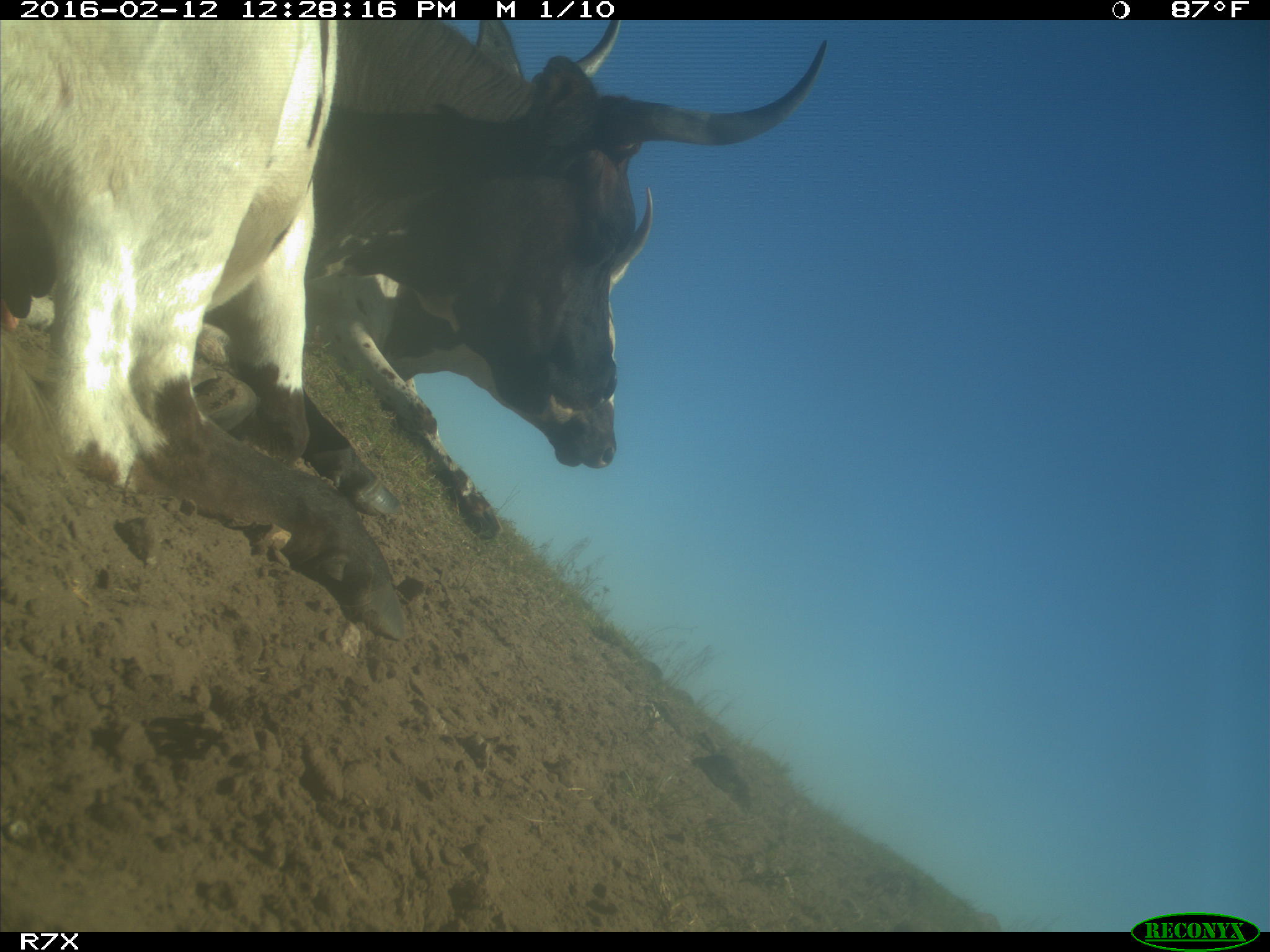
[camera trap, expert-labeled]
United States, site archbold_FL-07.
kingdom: Animalia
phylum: Chordata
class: Mammalia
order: Artiodactyla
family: Bovidae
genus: Bos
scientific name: Bos taurus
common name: domestic cow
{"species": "Bos taurus (domestic cow)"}